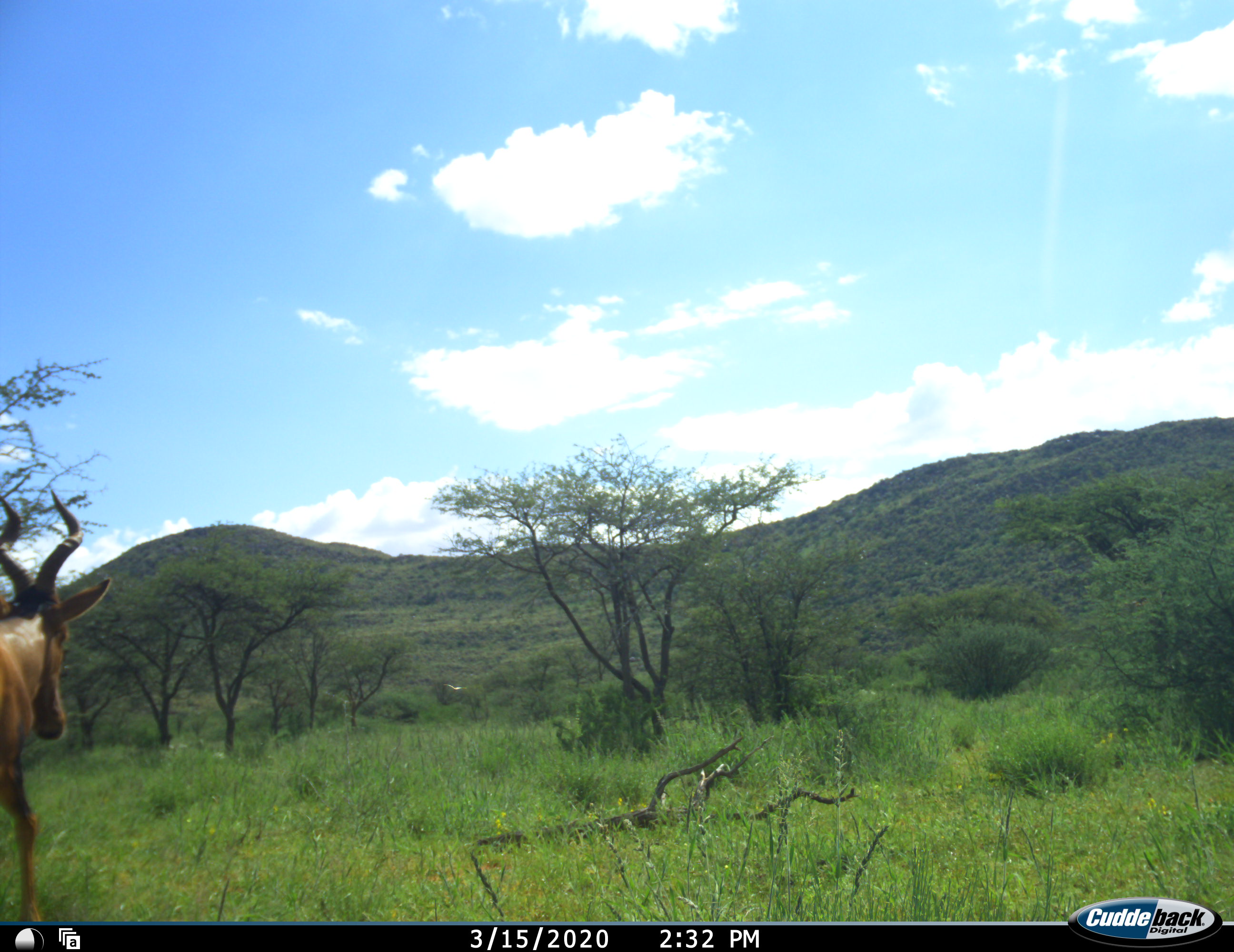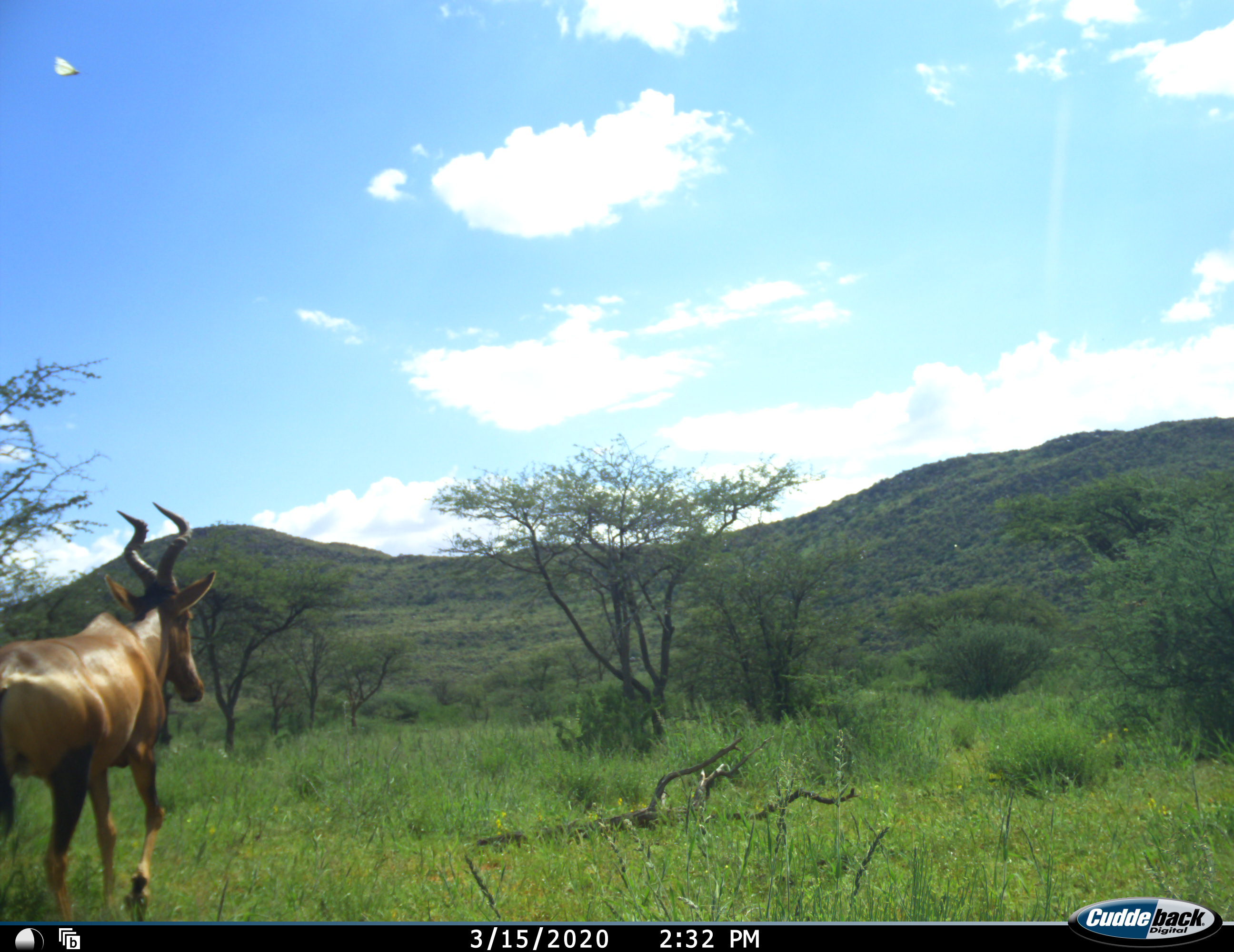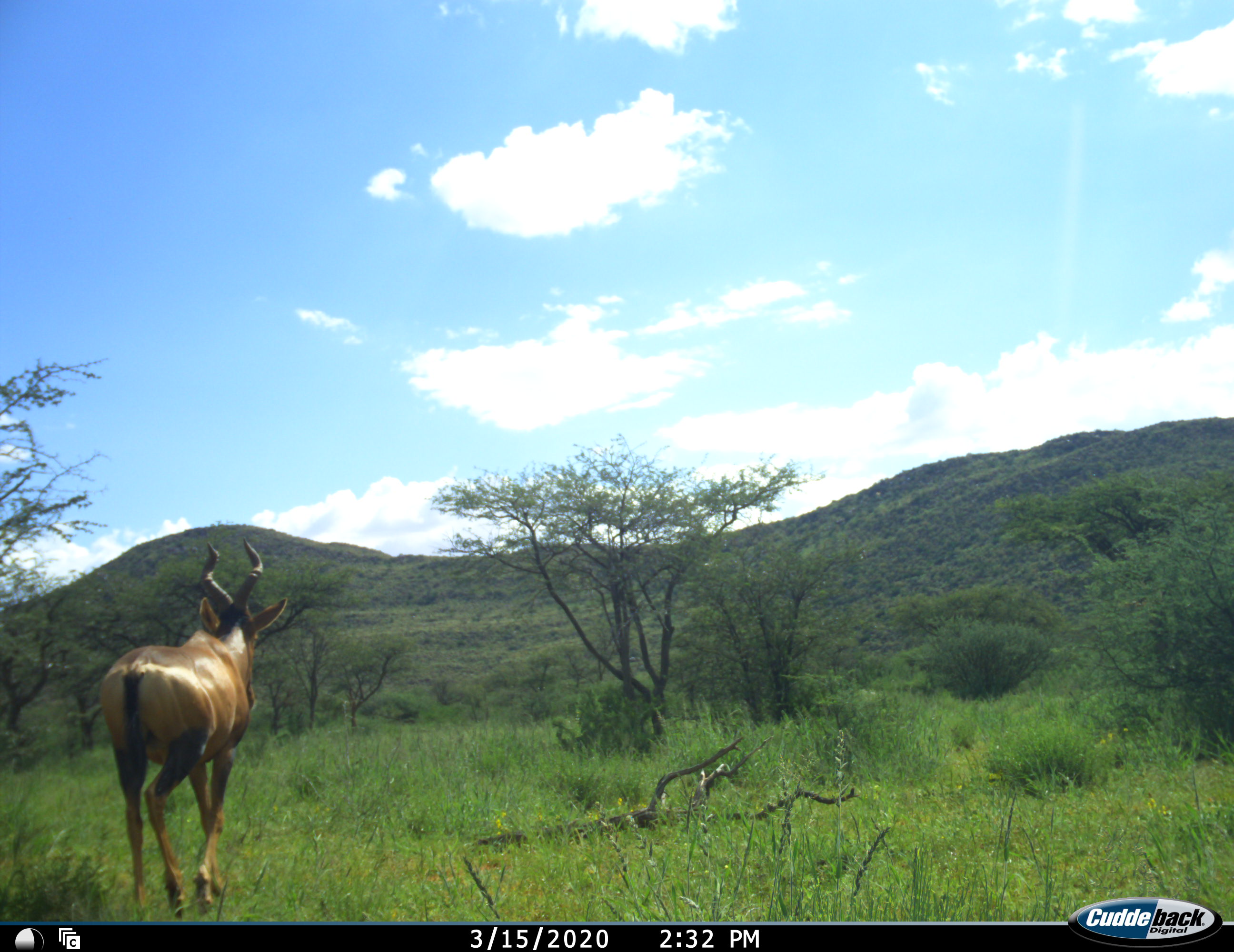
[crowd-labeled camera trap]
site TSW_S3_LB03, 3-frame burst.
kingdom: Animalia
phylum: Chordata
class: Mammalia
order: Artiodactyla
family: Bovidae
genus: Alcelaphus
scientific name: Alcelaphus buselaphus caama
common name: red hartebeest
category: hartebeestred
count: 1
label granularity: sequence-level